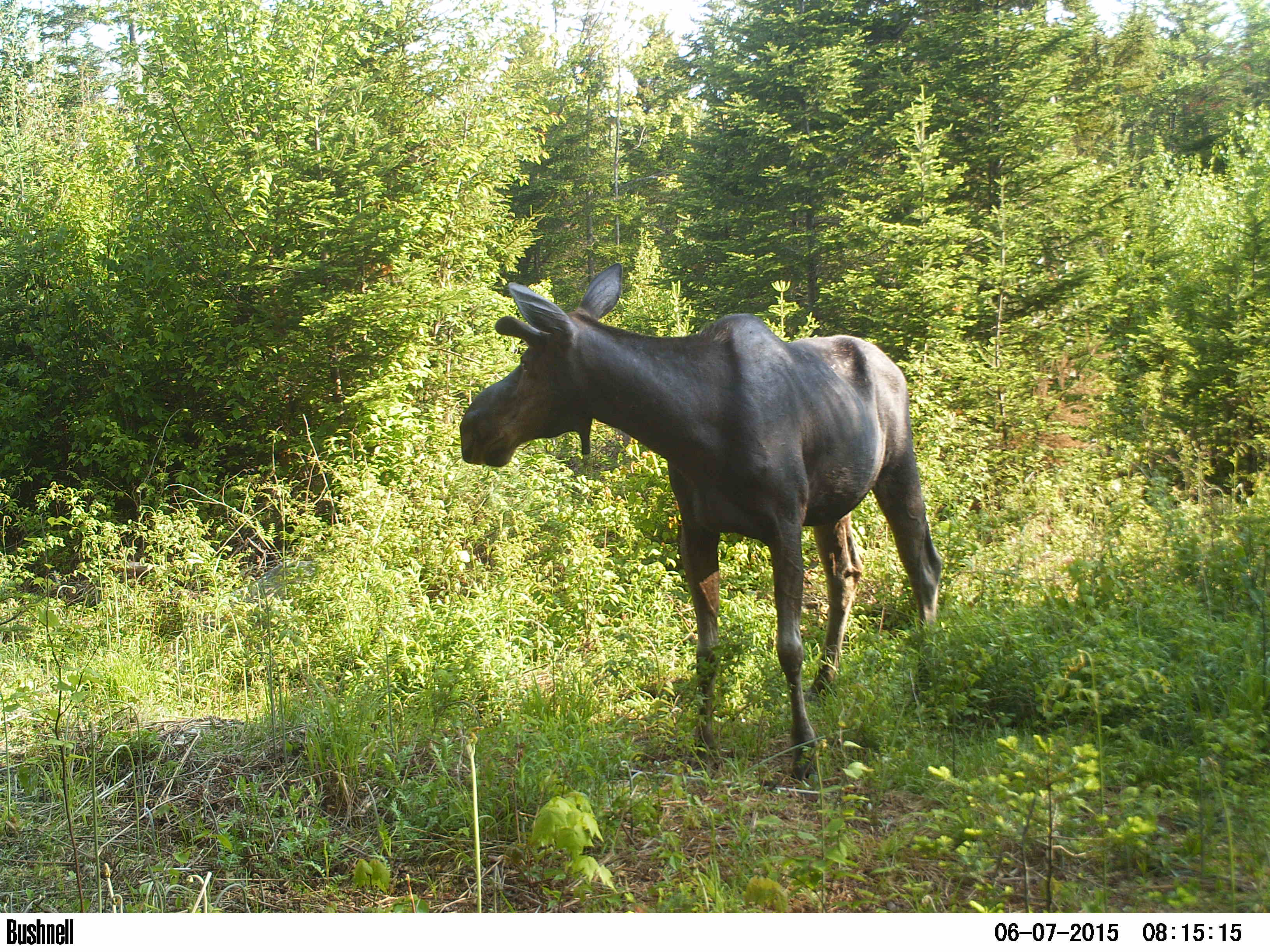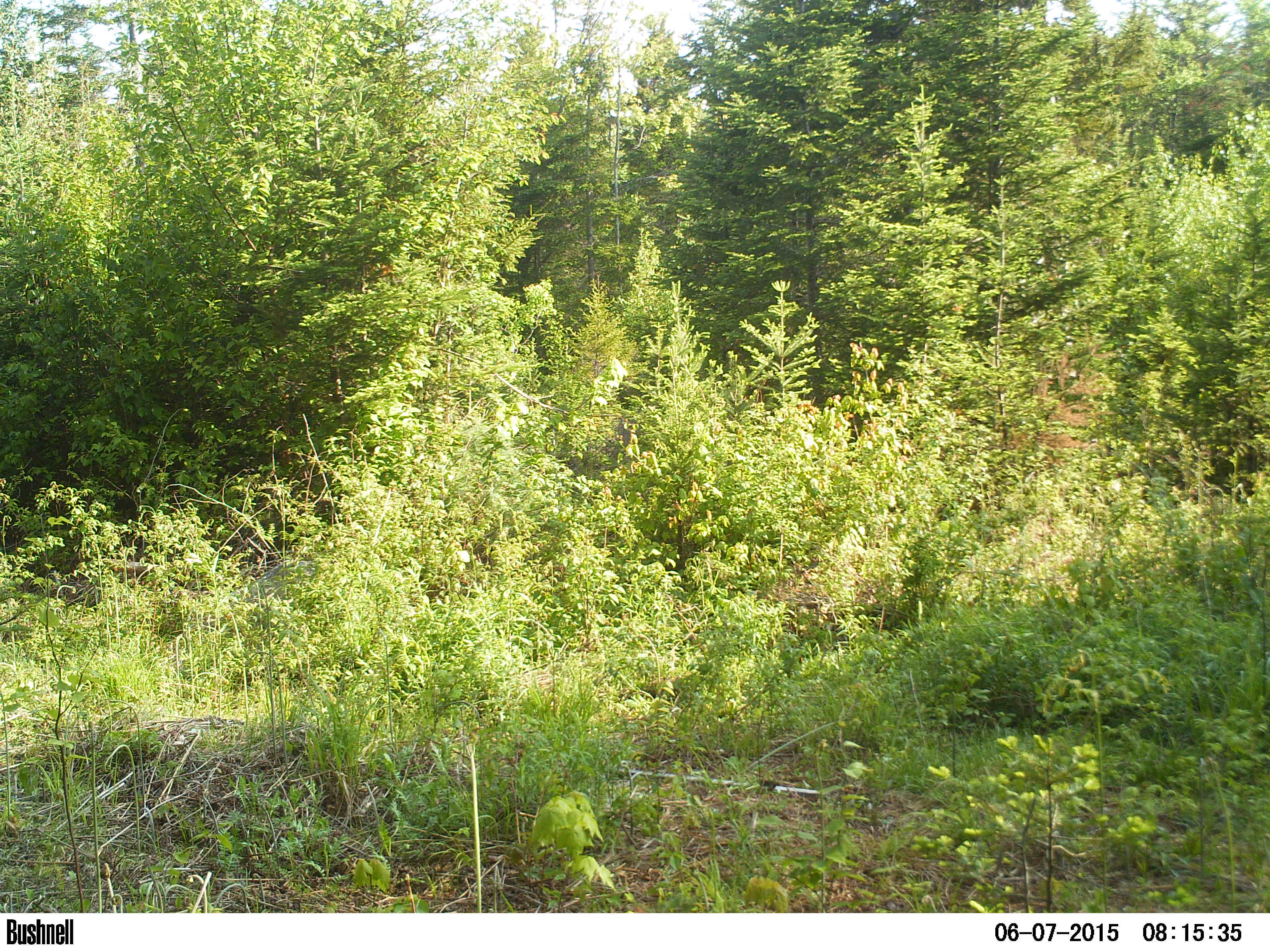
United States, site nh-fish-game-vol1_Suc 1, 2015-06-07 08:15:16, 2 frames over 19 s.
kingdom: Animalia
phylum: Chordata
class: Mammalia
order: Artiodactyla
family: Cervidae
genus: Alces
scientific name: Alces alces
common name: moose